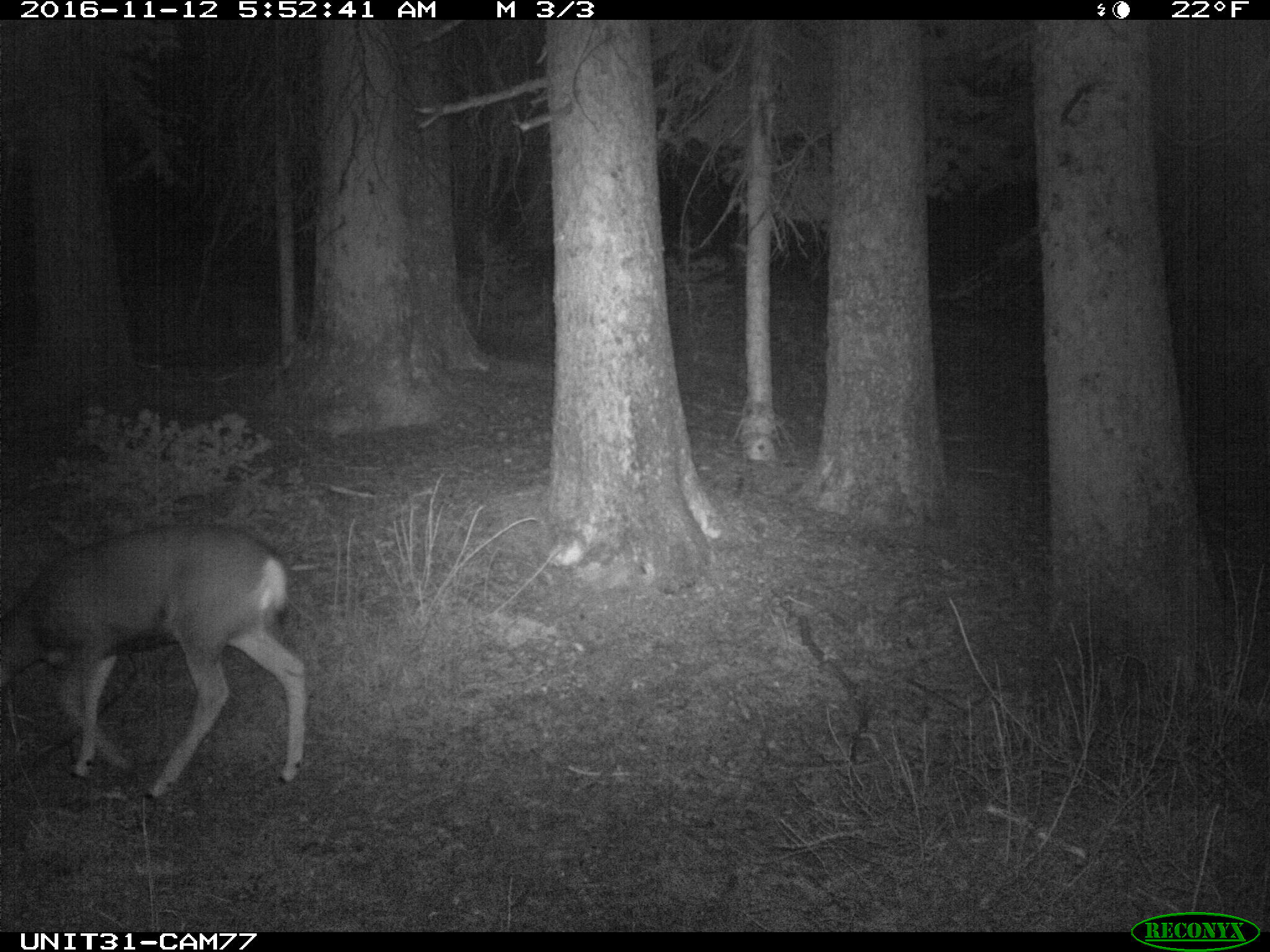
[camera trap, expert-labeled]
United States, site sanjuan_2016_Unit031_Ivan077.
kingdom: Animalia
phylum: Chordata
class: Mammalia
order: Artiodactyla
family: Cervidae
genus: Odocoileus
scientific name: Odocoileus hemionus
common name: mule deer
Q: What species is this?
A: Odocoileus hemionus (mule deer).